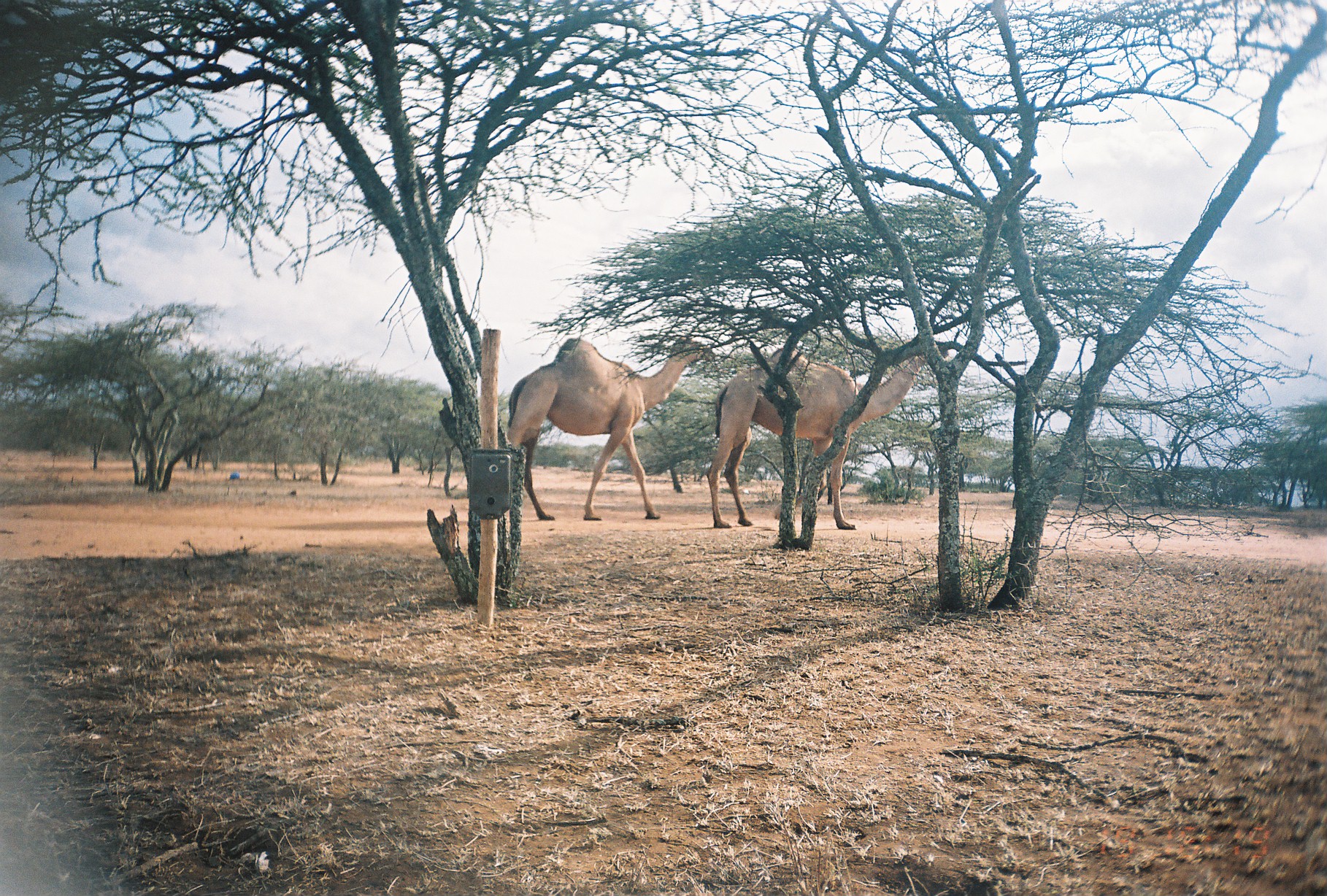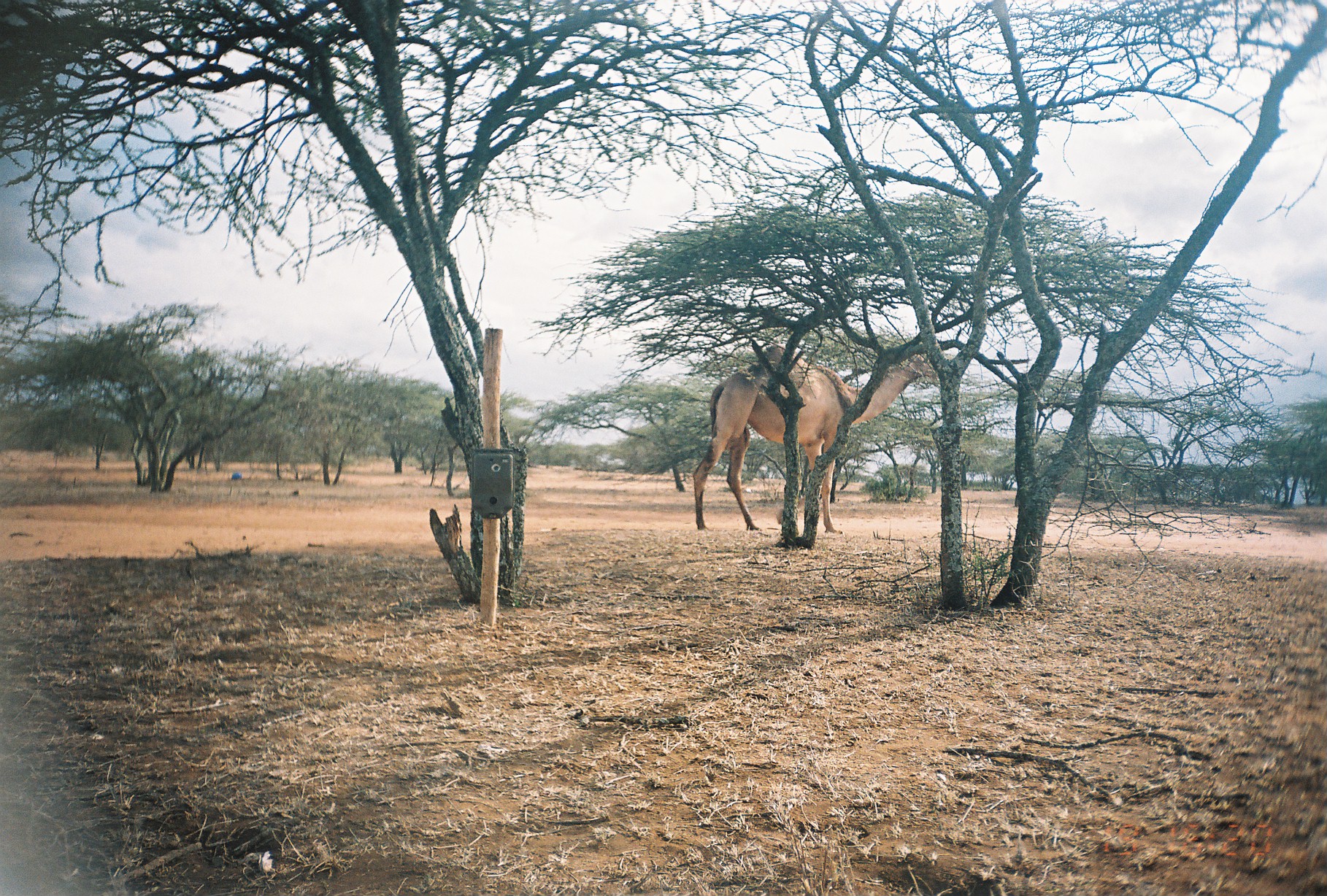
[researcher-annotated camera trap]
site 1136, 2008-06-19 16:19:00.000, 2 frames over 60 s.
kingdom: Animalia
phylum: Chordata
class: Mammalia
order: Artiodactyla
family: Camelidae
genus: Camelus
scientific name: Camelus dromedarius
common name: dromedary camel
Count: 2.